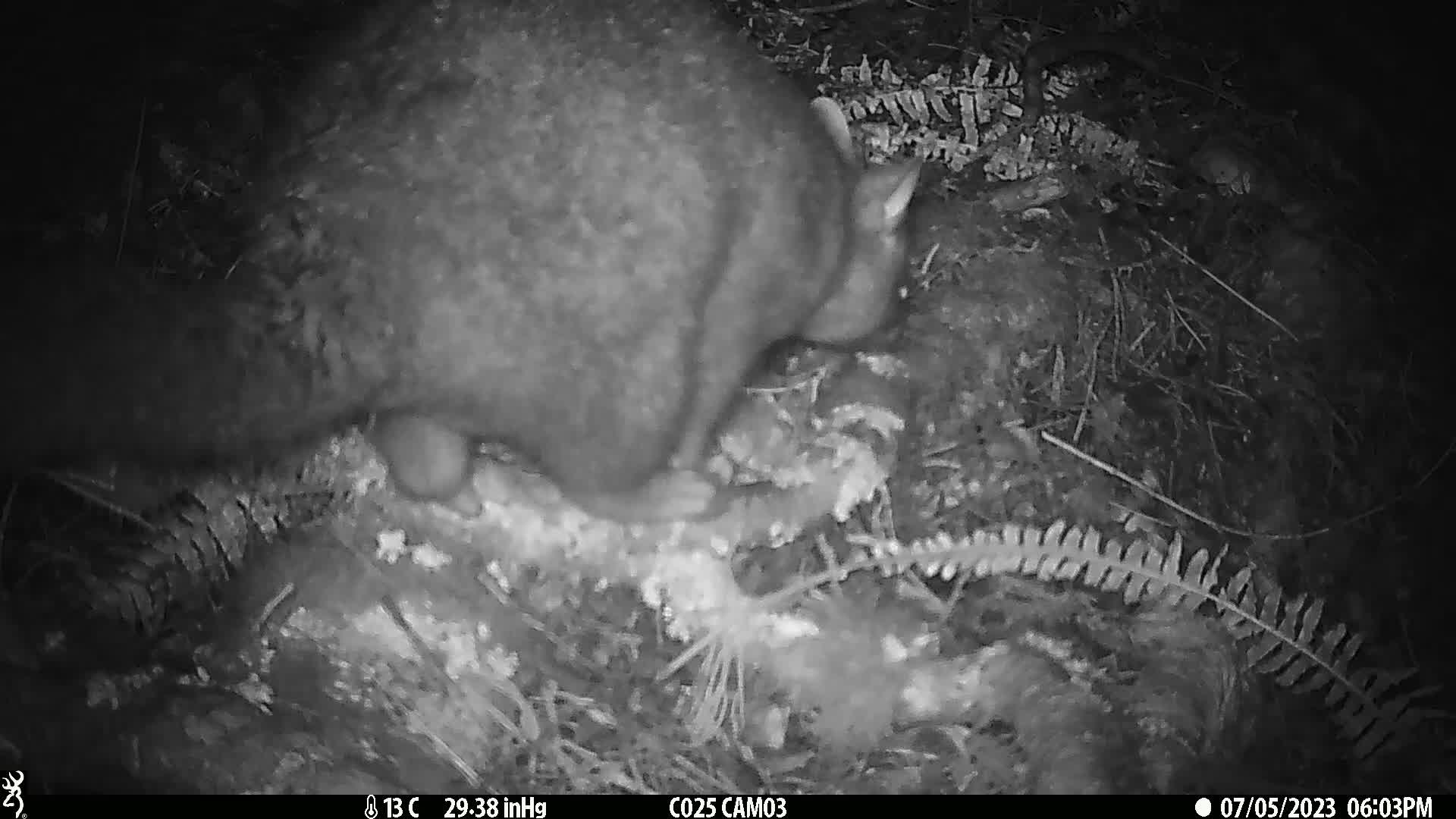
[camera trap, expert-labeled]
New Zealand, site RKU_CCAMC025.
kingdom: Animalia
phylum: Chordata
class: Mammalia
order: Diprotodontia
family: Phalangeridae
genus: Trichosurus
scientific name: Trichosurus vulpecula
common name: common brushtail possum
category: possum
Possum (common brushtail possum) (Trichosurus vulpecula).